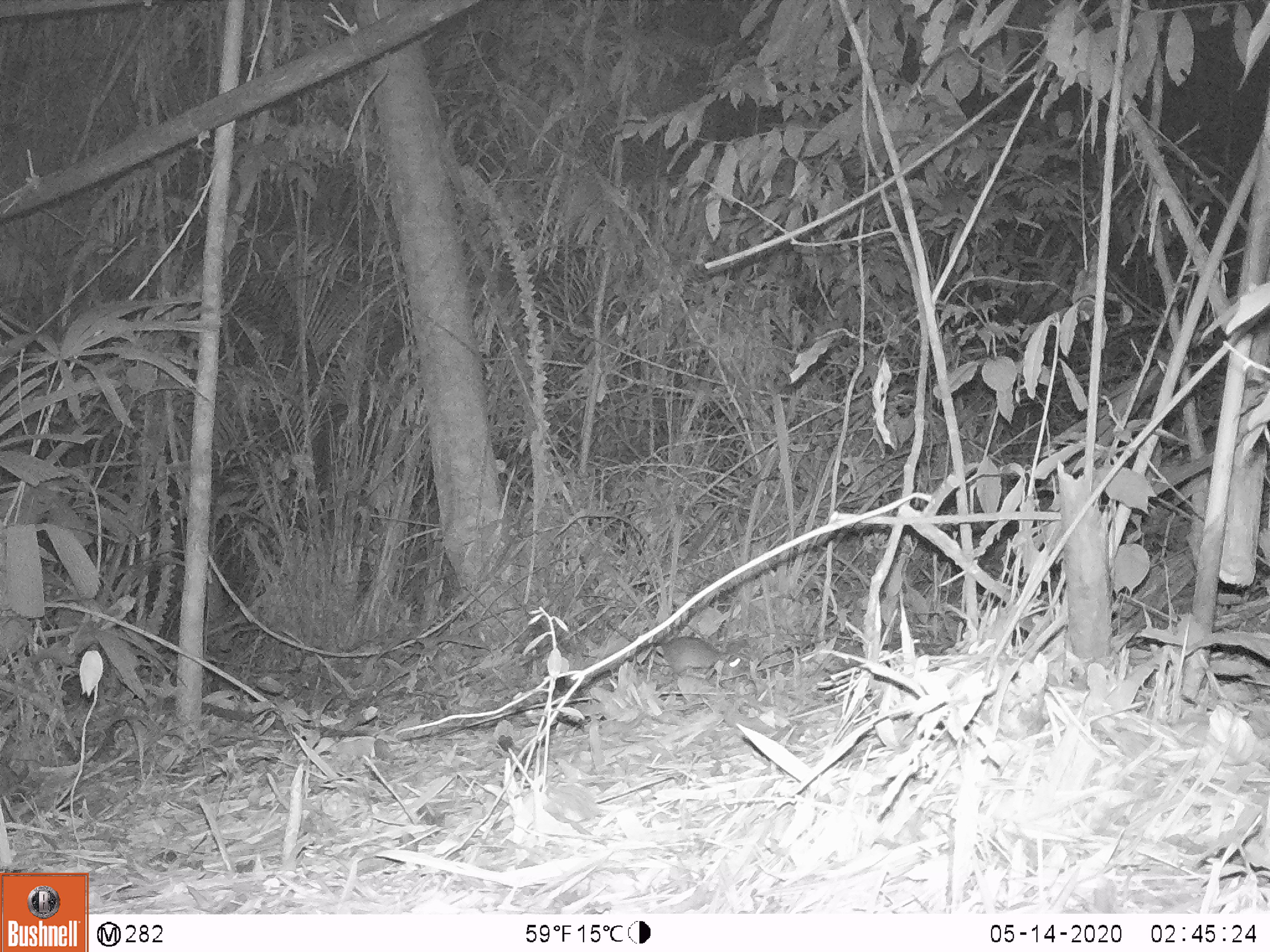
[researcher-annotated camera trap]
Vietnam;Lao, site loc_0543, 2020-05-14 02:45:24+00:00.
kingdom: Animalia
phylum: Chordata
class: Mammalia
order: Rodentia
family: Muridae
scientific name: Muridae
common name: old-world mice and rats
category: unidentified murid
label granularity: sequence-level